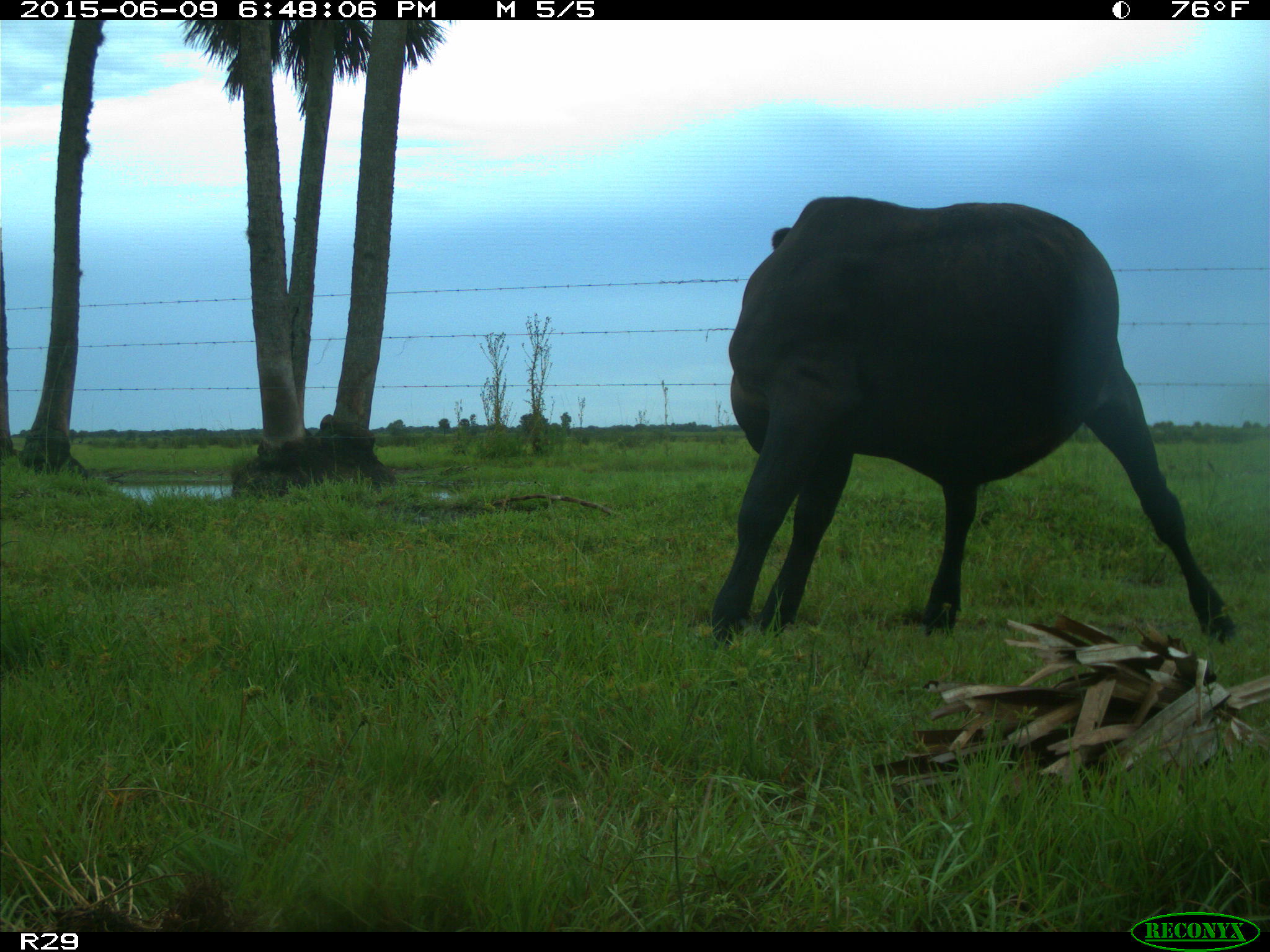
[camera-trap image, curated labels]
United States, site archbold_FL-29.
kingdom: Animalia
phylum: Chordata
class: Mammalia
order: Artiodactyla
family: Bovidae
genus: Bos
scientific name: Bos taurus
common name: domestic cow